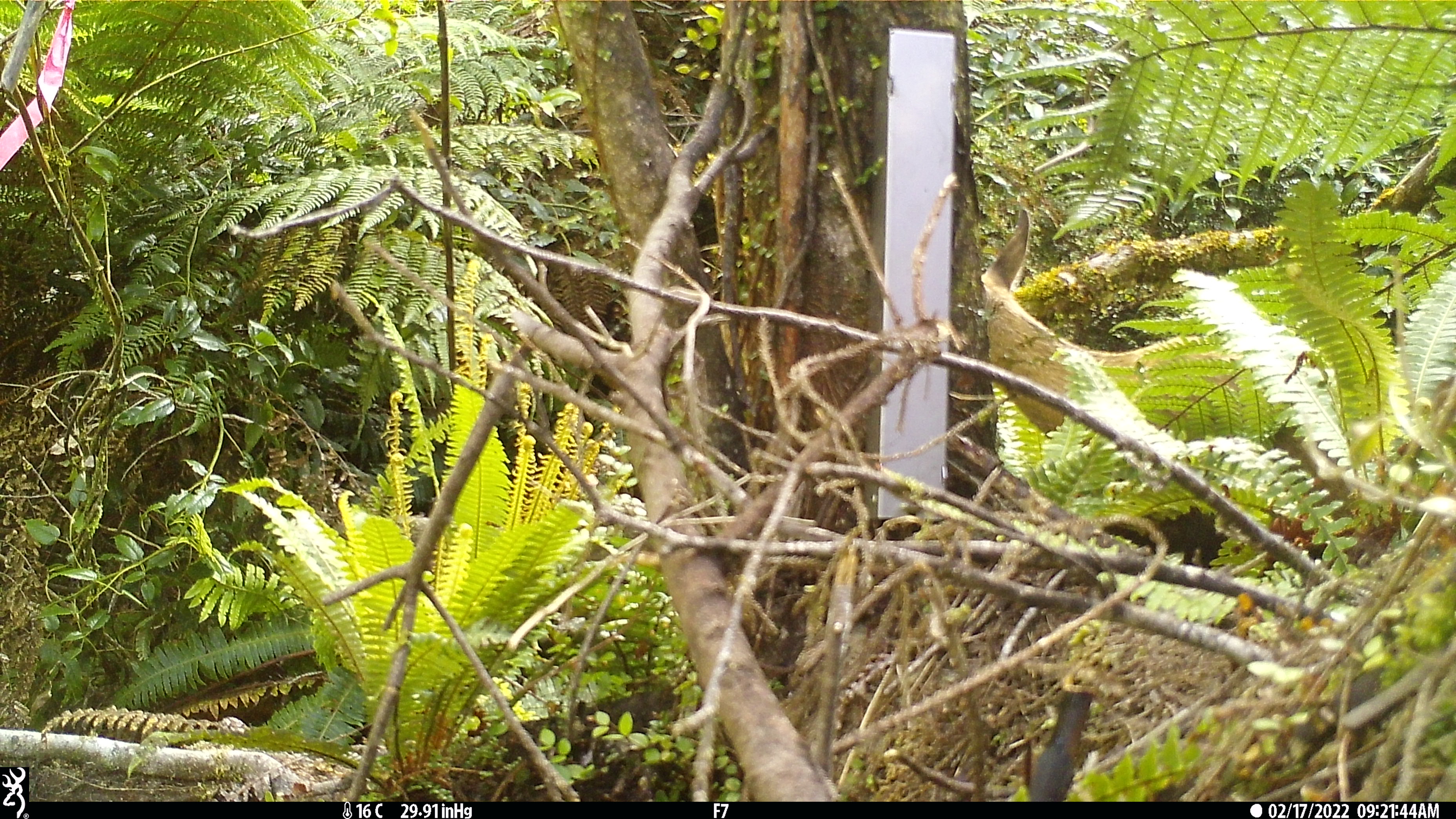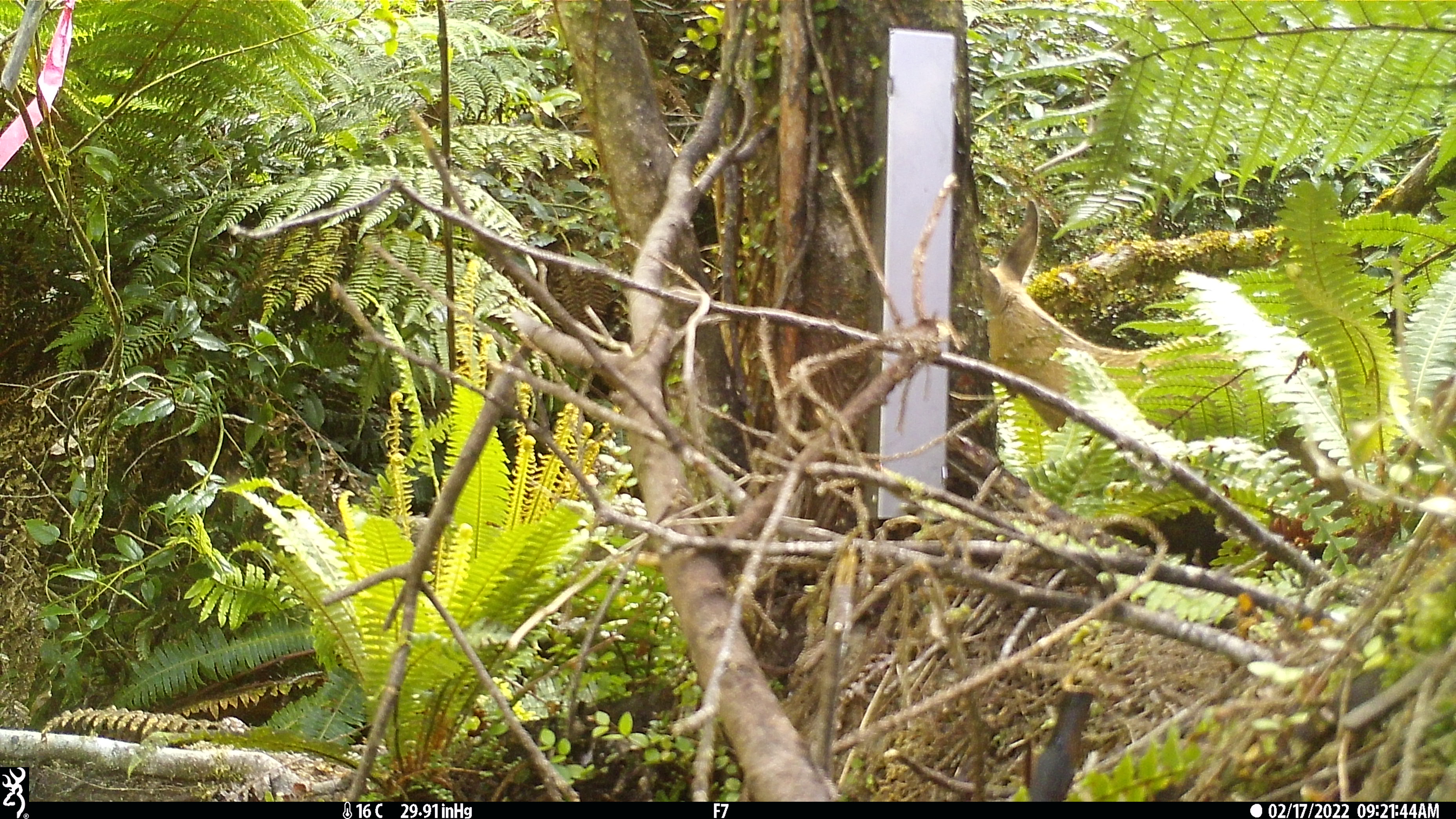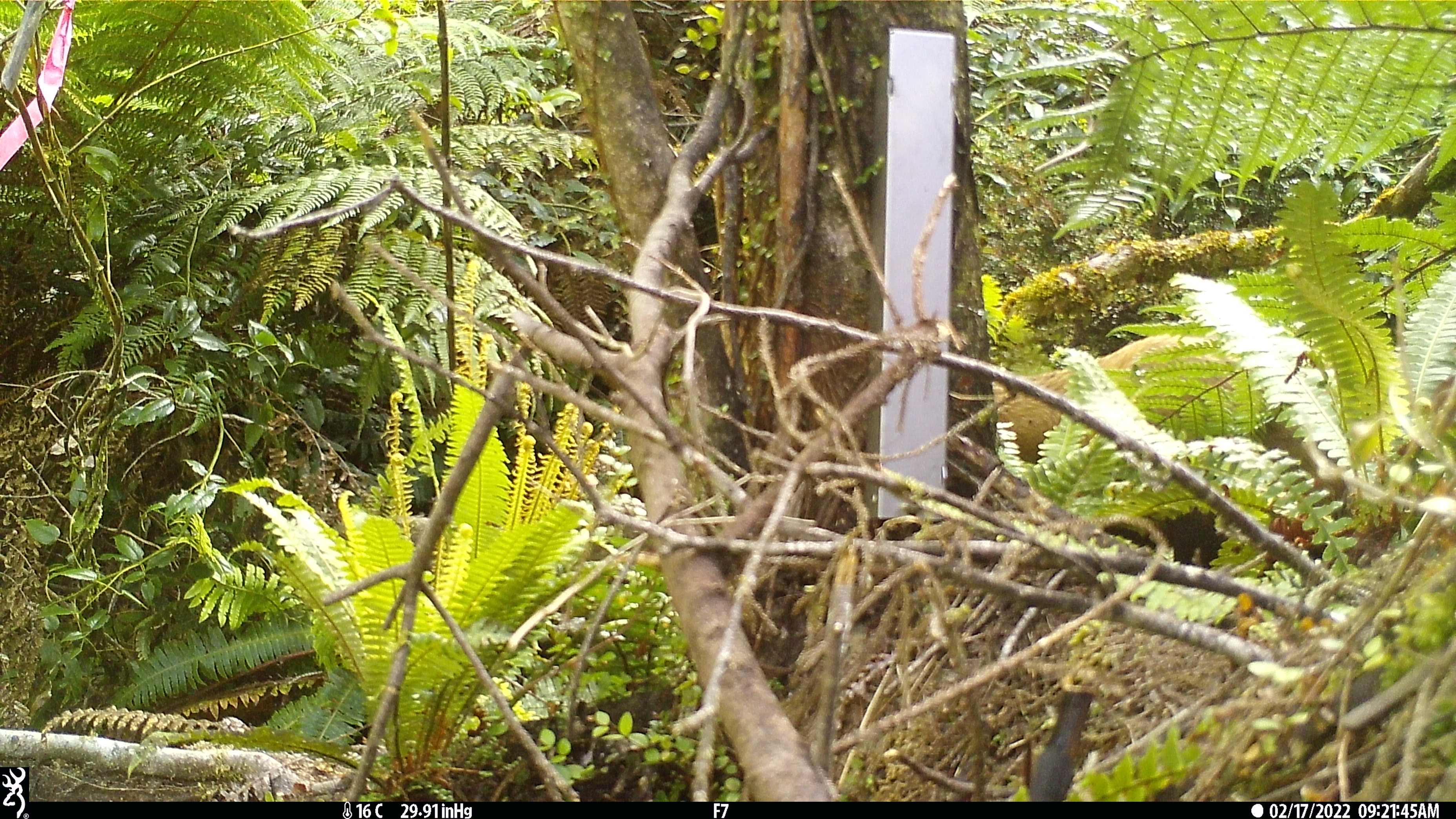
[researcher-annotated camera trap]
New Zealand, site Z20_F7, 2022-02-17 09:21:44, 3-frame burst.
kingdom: Animalia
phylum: Chordata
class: Mammalia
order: Artiodactyla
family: Bovidae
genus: Rupicapra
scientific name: Rupicapra rupicapra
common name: alpine chamois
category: chamois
Chamois (alpine chamois) (Rupicapra rupicapra).